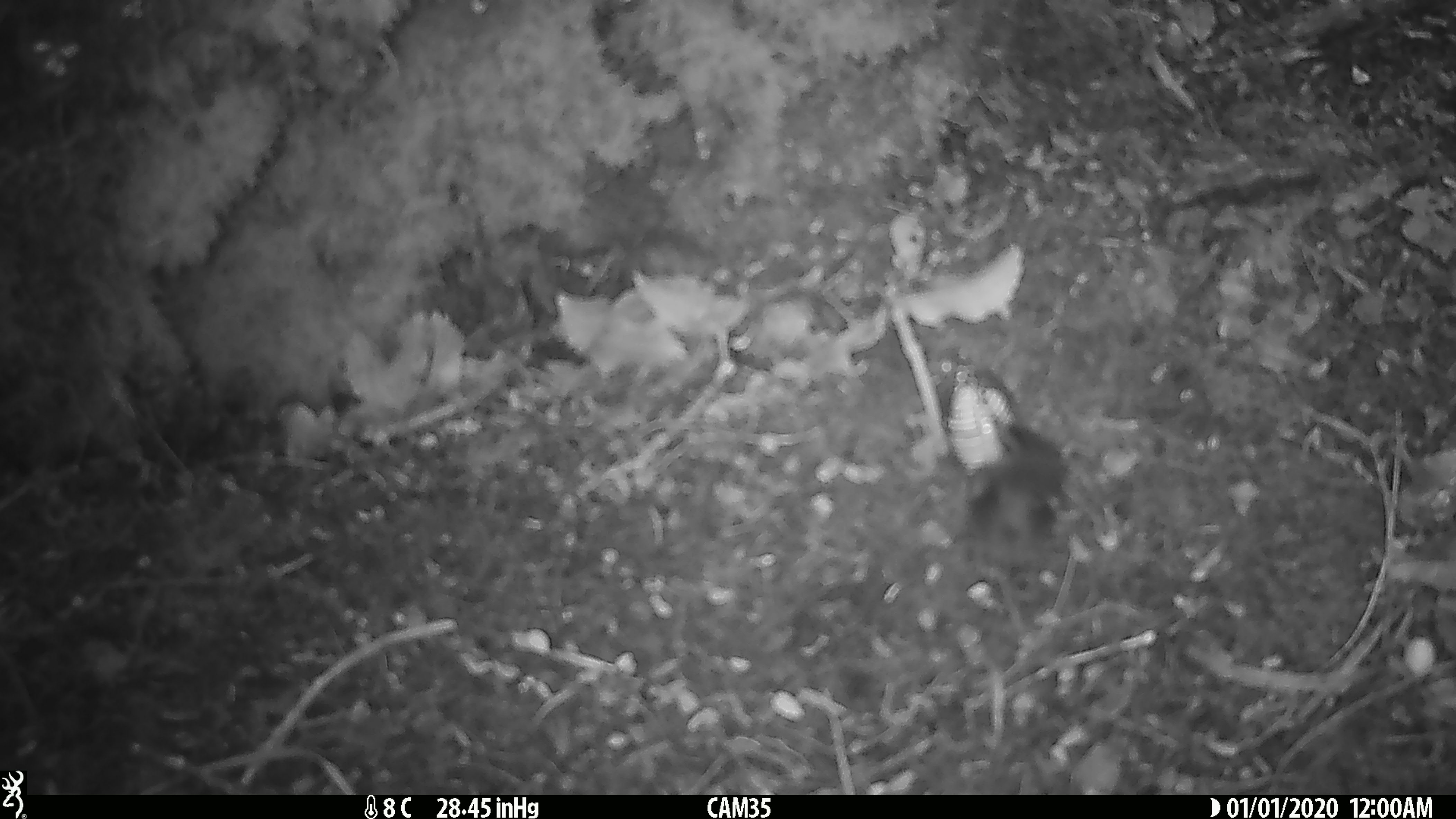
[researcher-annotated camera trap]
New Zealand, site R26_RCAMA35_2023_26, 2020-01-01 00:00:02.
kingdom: Animalia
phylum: Chordata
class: Aves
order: Passeriformes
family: Acanthisittidae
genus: Acanthisitta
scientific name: Acanthisitta chloris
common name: rifleman